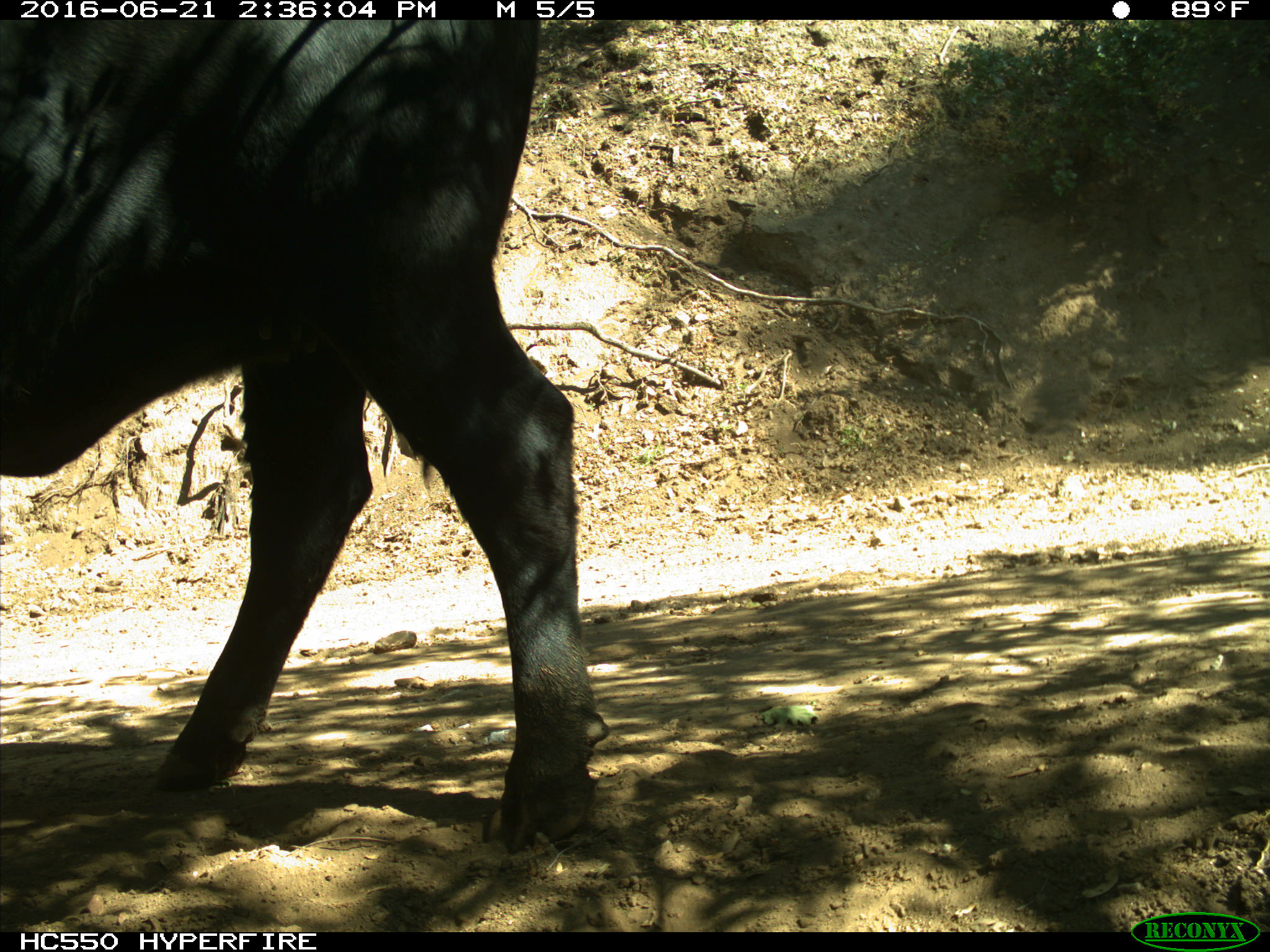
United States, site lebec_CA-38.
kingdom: Animalia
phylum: Chordata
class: Mammalia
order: Artiodactyla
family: Bovidae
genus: Bos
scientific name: Bos taurus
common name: domestic cow